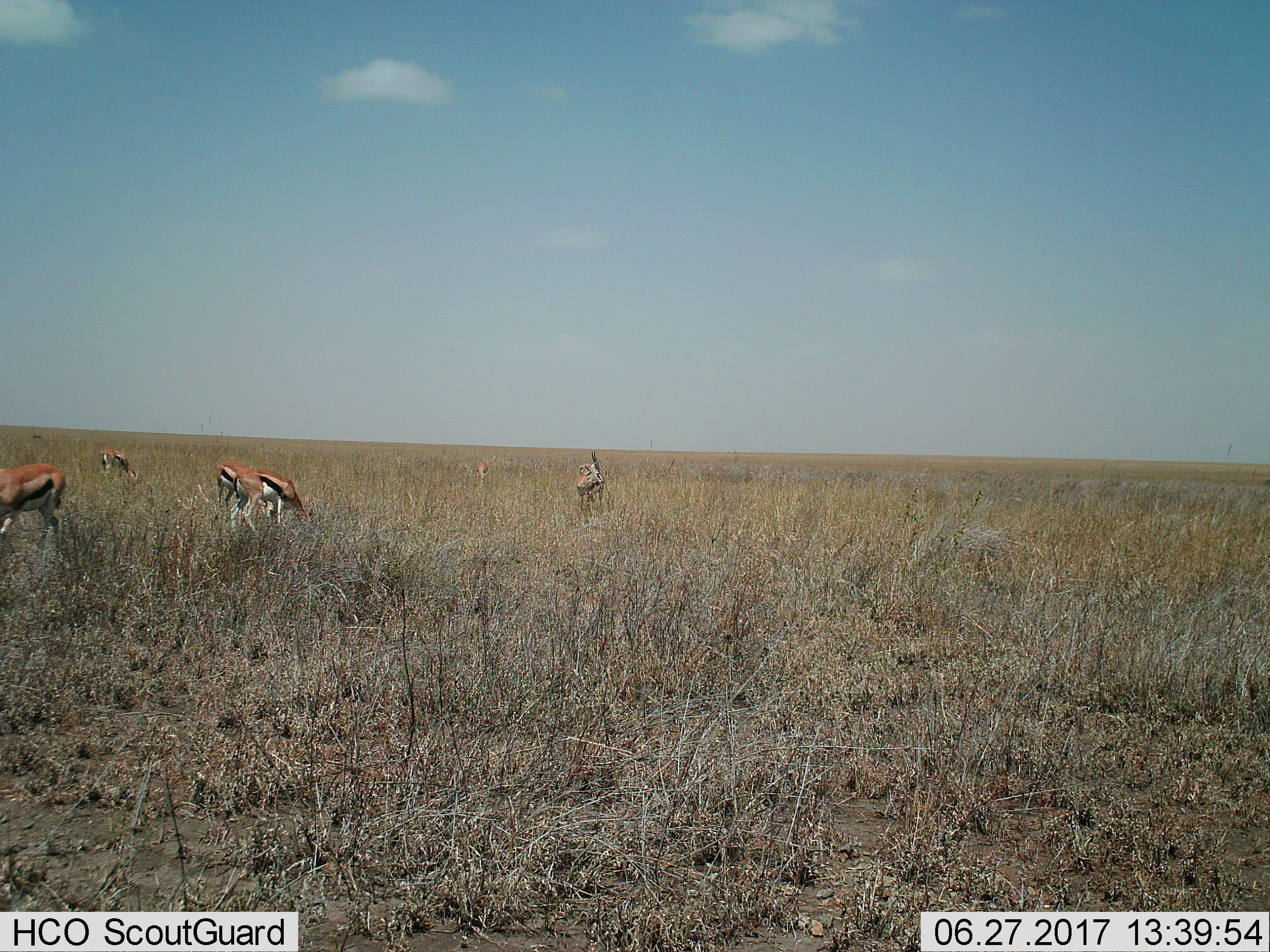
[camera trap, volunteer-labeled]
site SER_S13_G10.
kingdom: Animalia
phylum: Chordata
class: Mammalia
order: Artiodactyla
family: Bovidae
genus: Eudorcas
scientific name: Eudorcas thomsonii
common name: thomson's gazelle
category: gazellethomsons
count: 6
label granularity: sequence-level